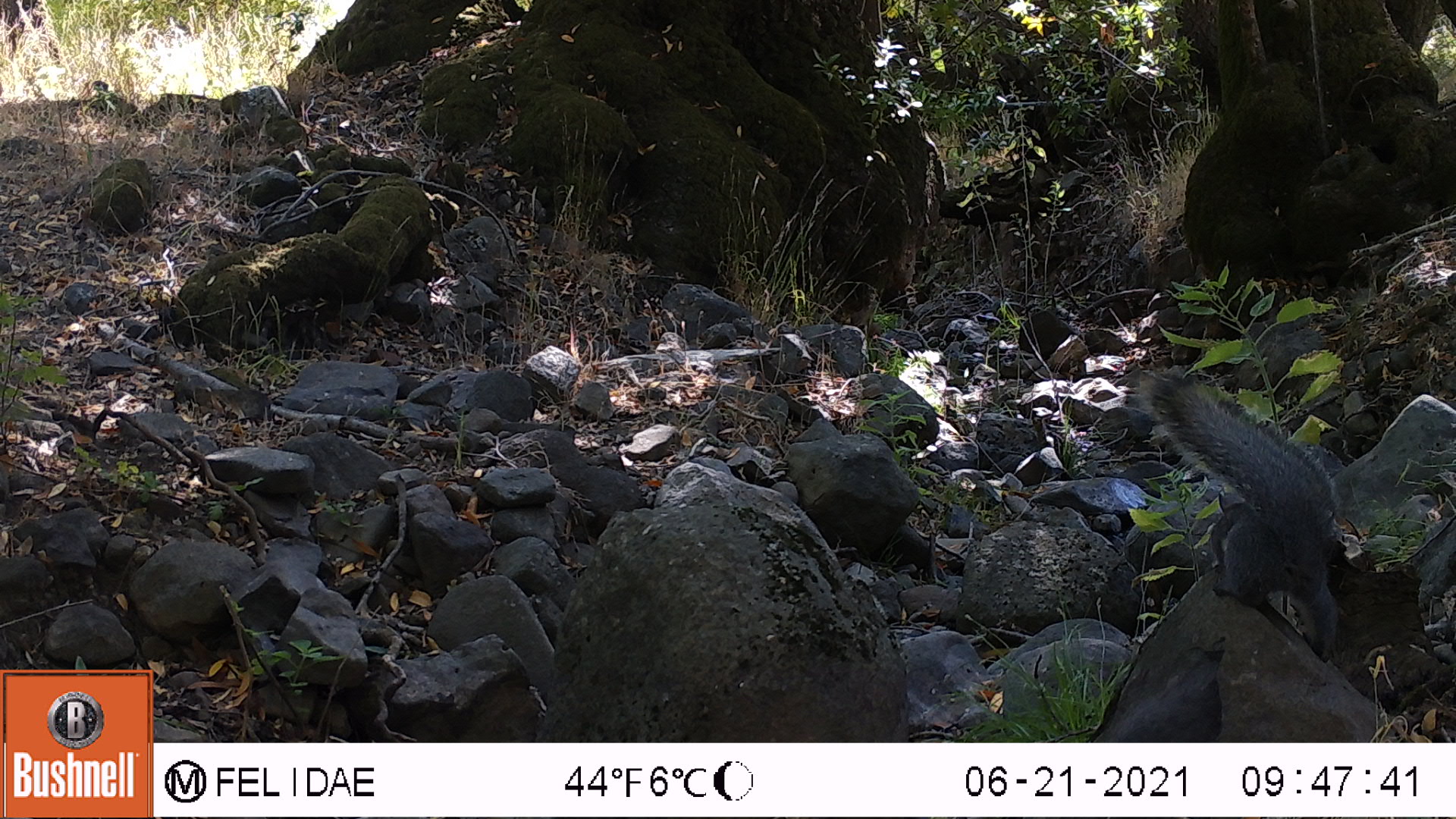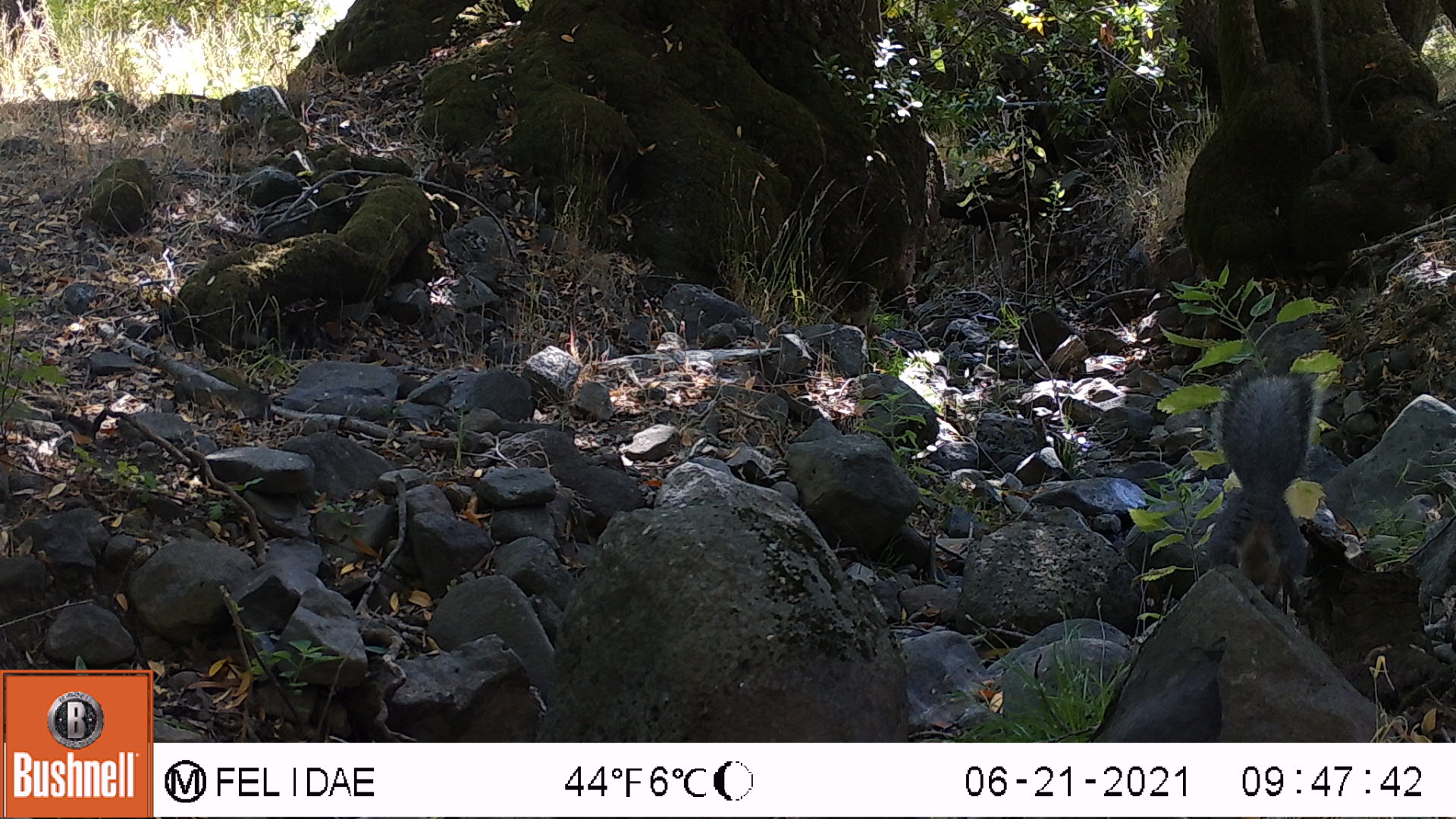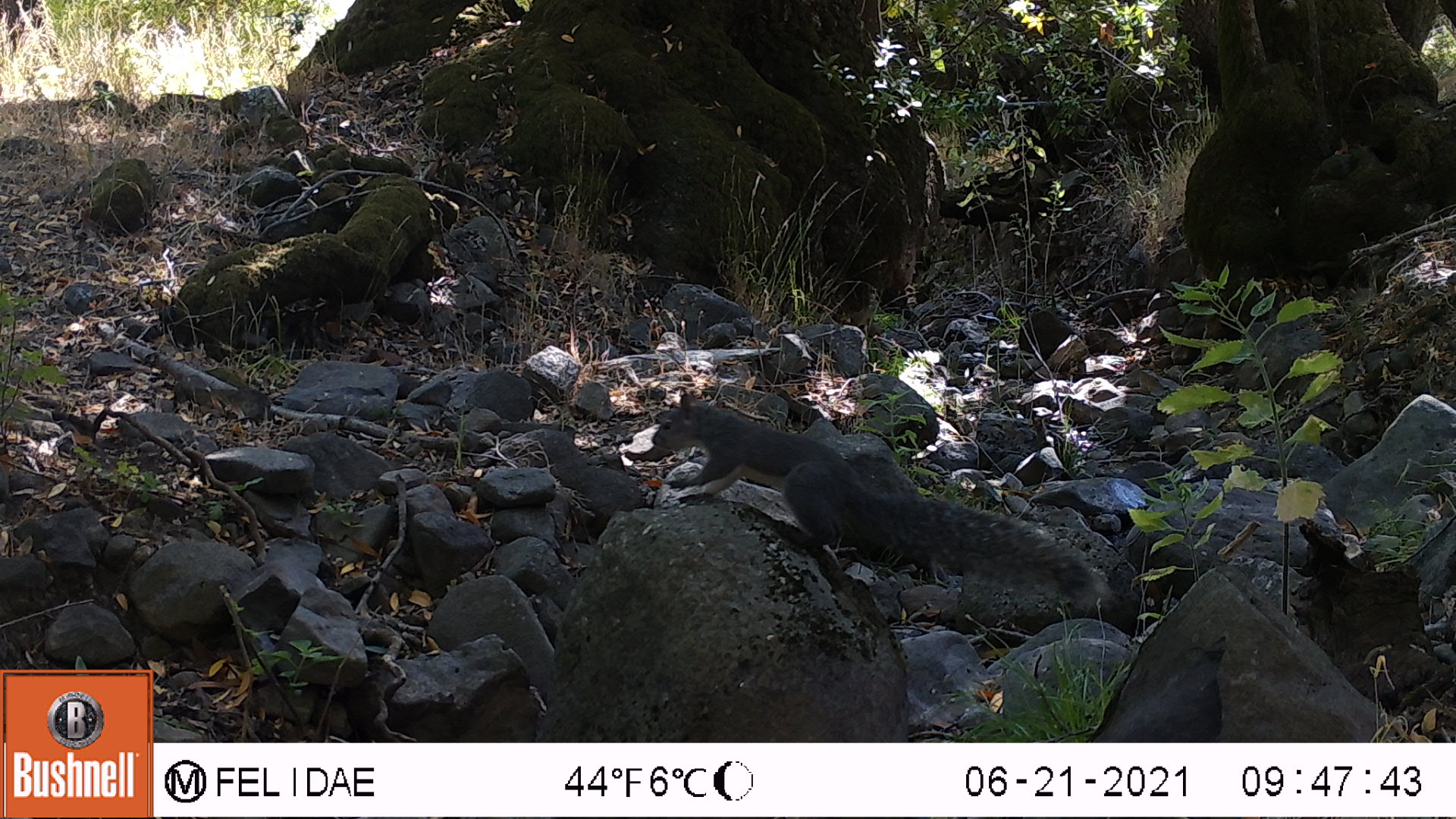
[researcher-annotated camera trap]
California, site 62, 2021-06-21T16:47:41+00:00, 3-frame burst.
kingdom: Animalia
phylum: Chordata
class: Mammalia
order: Rodentia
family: Sciuridae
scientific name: Sciuridae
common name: squirrel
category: unknown squirrel